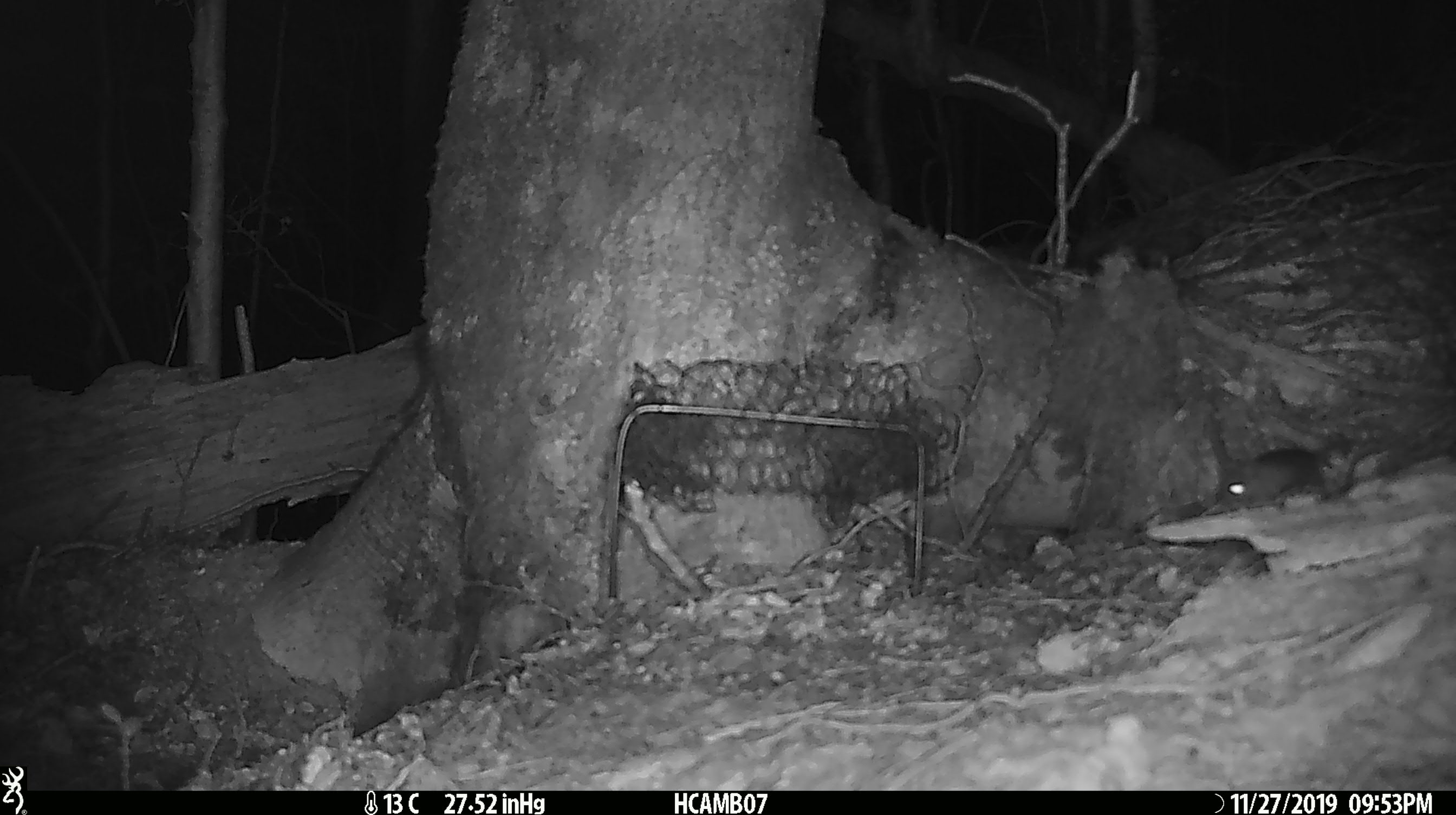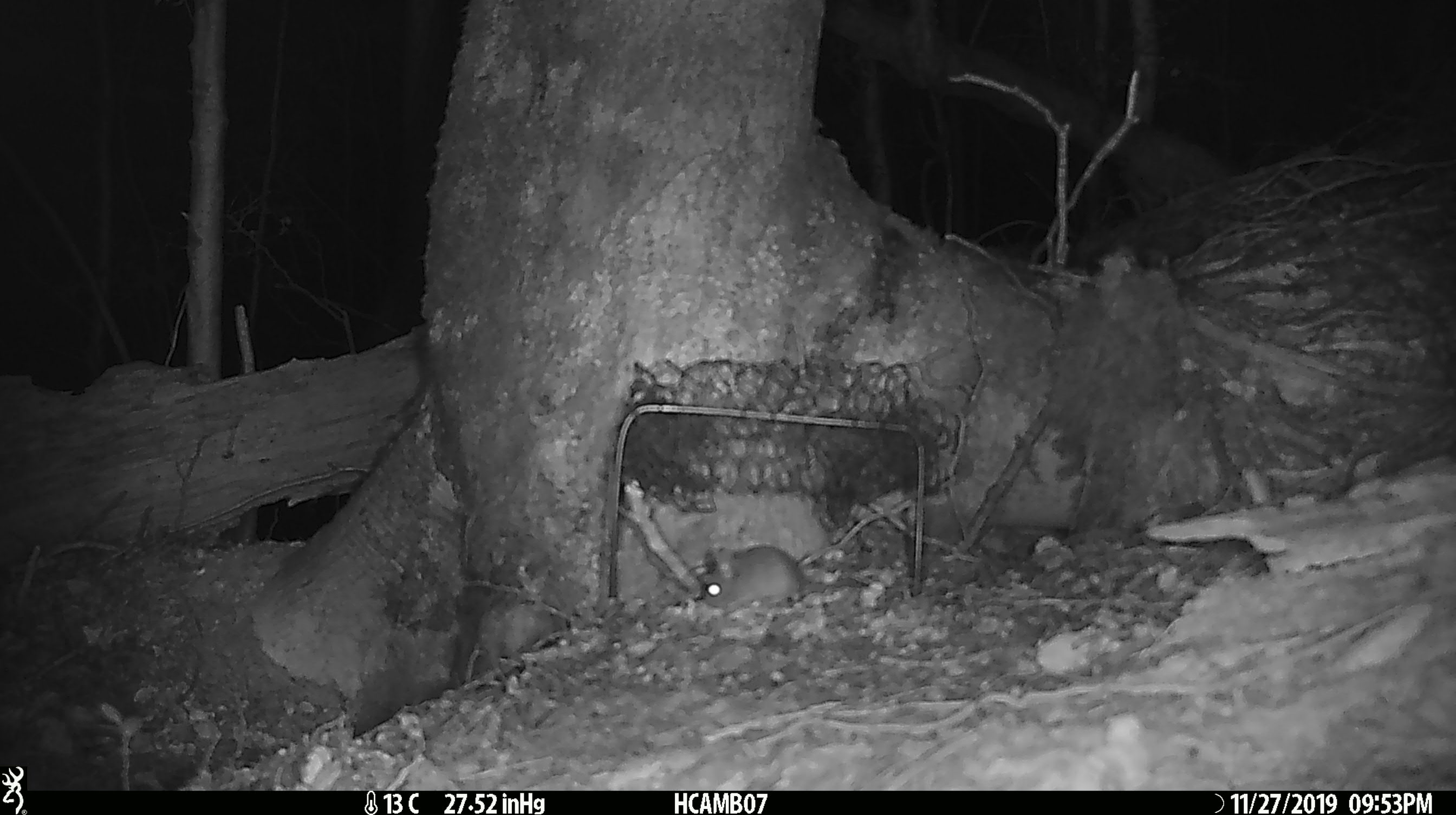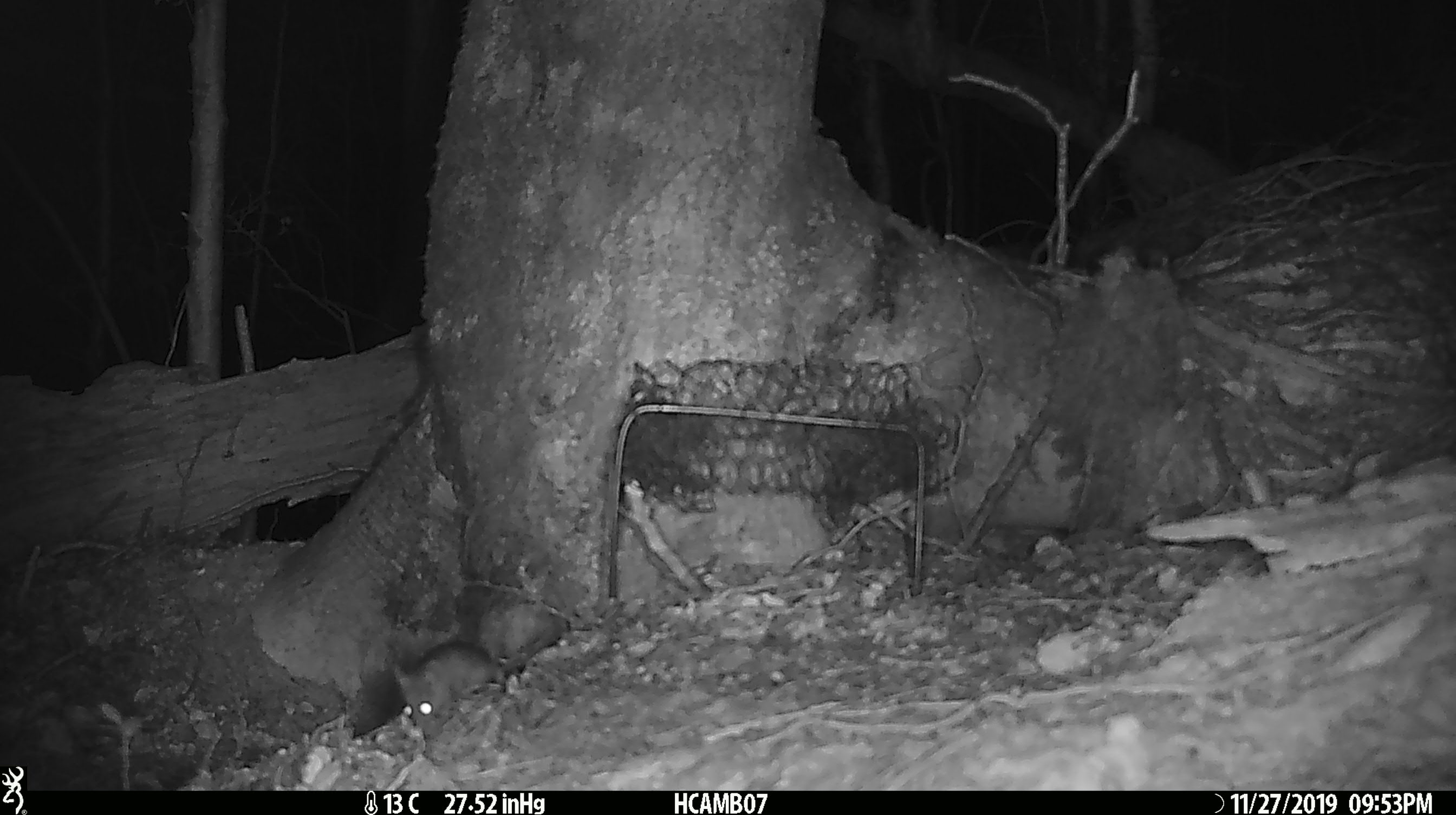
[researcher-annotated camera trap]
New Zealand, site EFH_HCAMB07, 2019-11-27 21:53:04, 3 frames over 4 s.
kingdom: Animalia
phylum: Chordata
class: Mammalia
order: Rodentia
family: Muridae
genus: Mus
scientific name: Mus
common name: mouse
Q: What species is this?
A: Mouse (Mus).